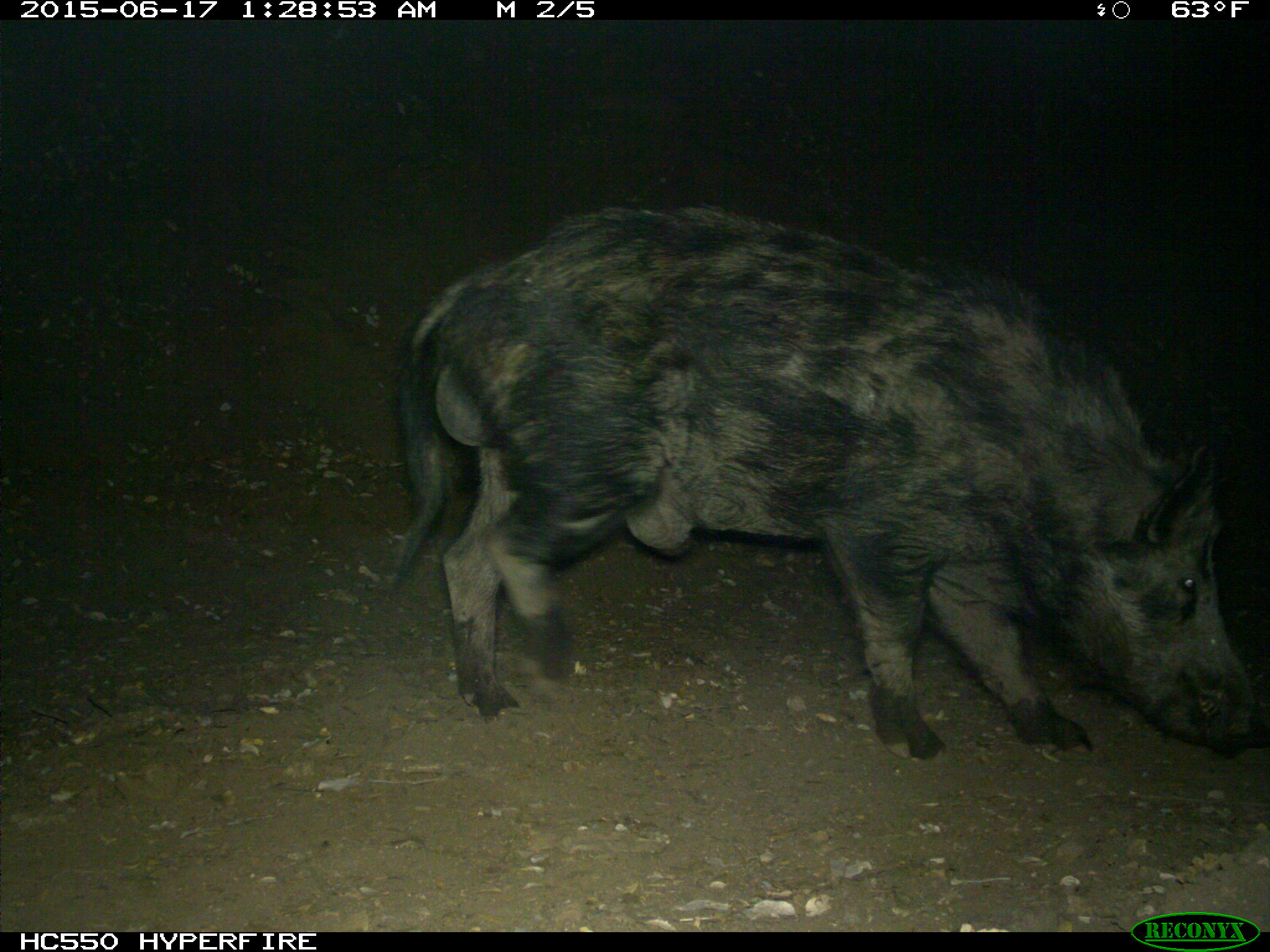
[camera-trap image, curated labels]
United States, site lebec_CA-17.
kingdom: Animalia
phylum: Chordata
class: Mammalia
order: Artiodactyla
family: Suidae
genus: Sus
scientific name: Sus scrofa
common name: wild boar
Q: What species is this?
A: Sus scrofa (wild boar).